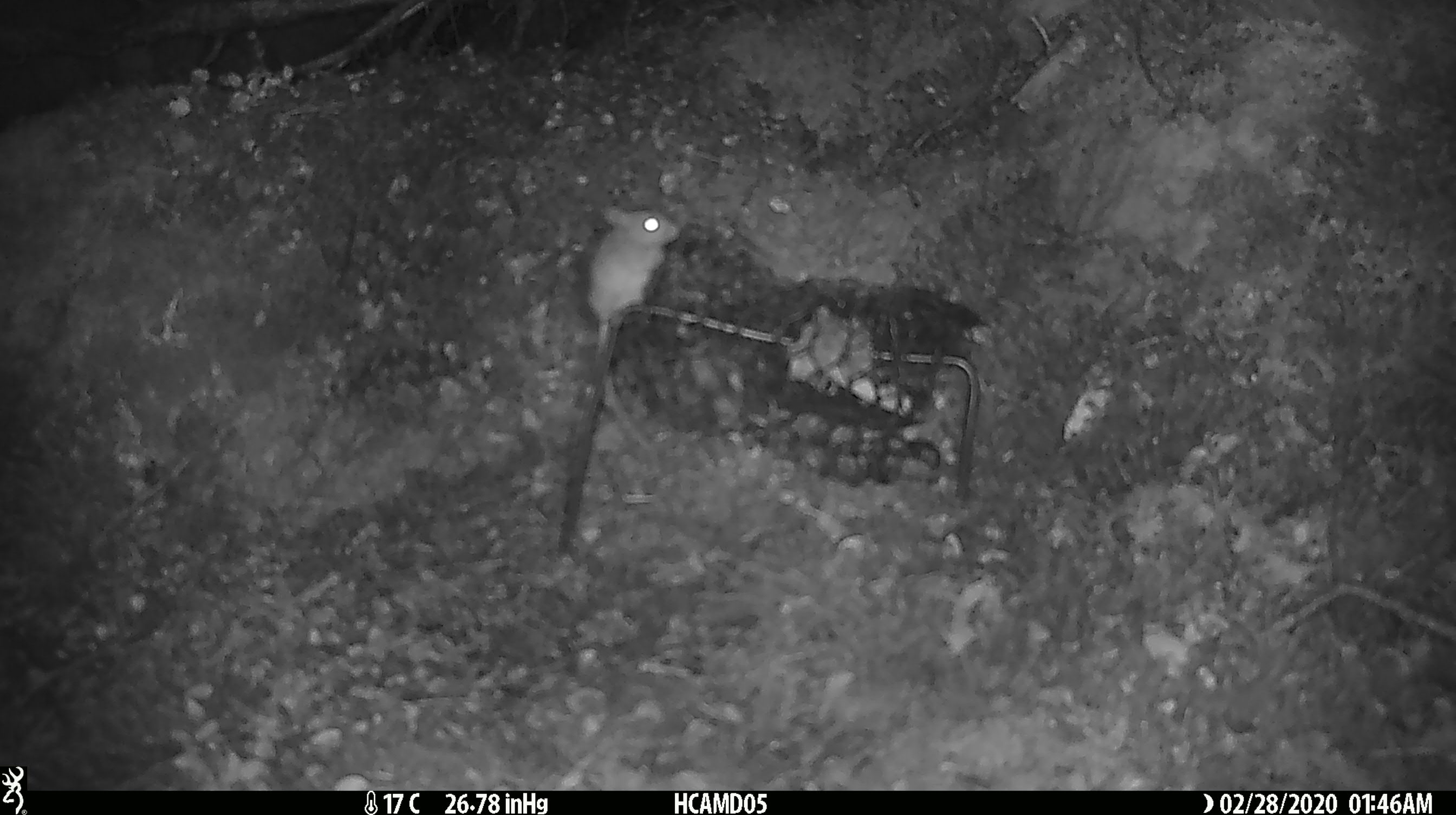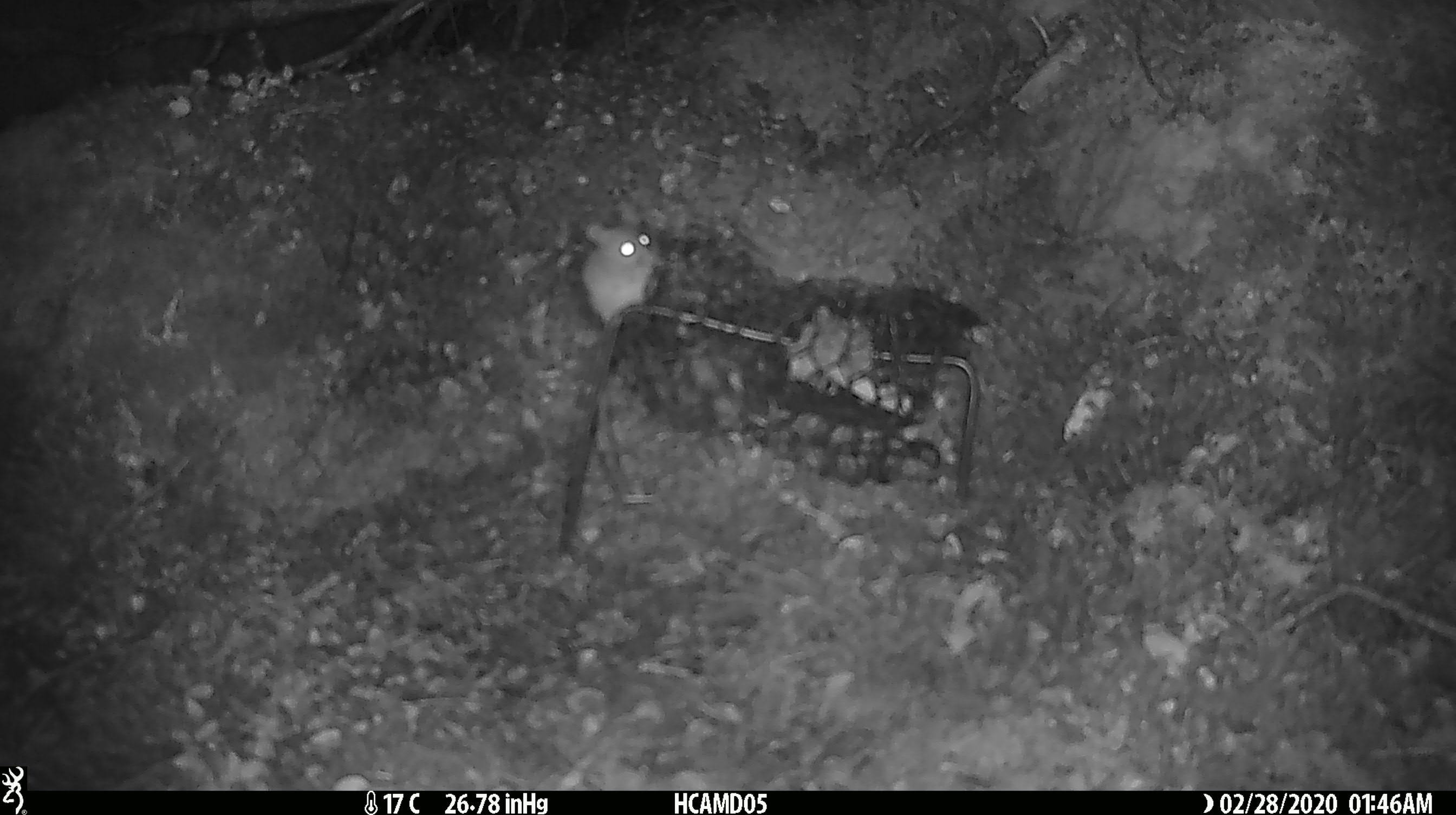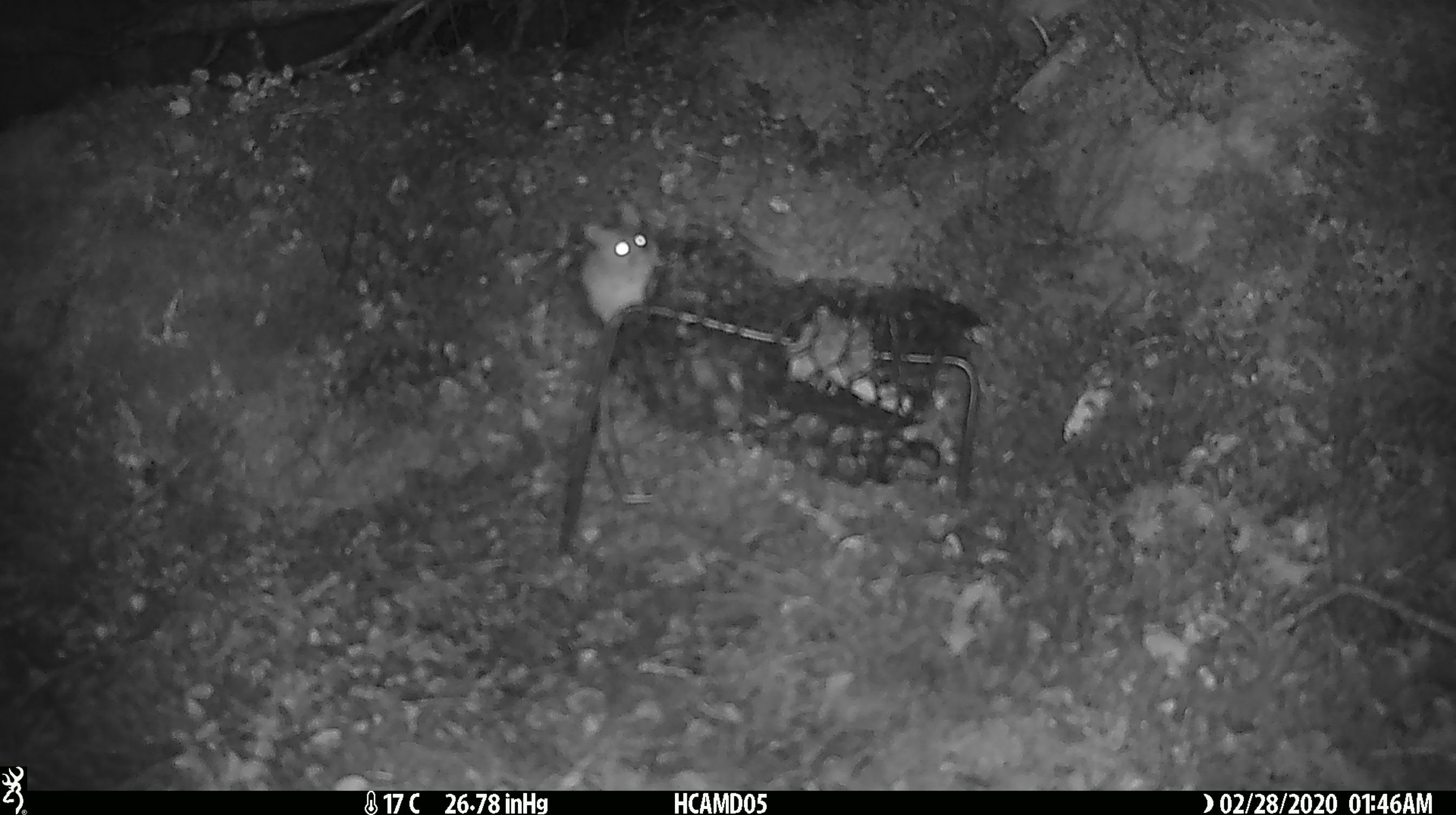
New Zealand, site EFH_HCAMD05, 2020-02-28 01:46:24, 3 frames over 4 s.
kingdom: Animalia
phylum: Chordata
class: Mammalia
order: Rodentia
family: Muridae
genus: Mus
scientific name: Mus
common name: mouse